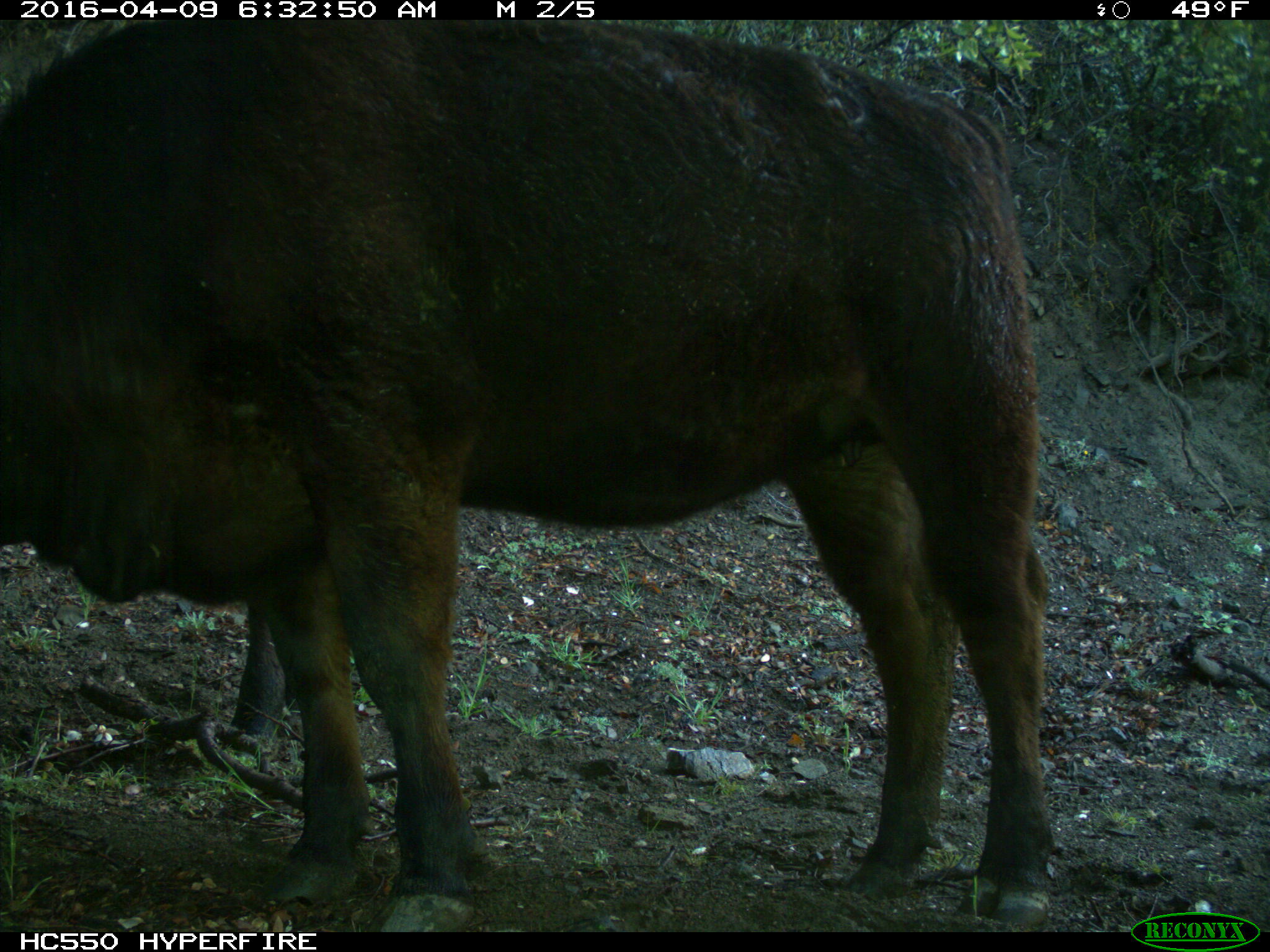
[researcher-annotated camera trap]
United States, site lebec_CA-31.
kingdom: Animalia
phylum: Chordata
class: Mammalia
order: Artiodactyla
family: Bovidae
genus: Bos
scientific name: Bos taurus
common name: domestic cow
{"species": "Bos taurus (domestic cow)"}